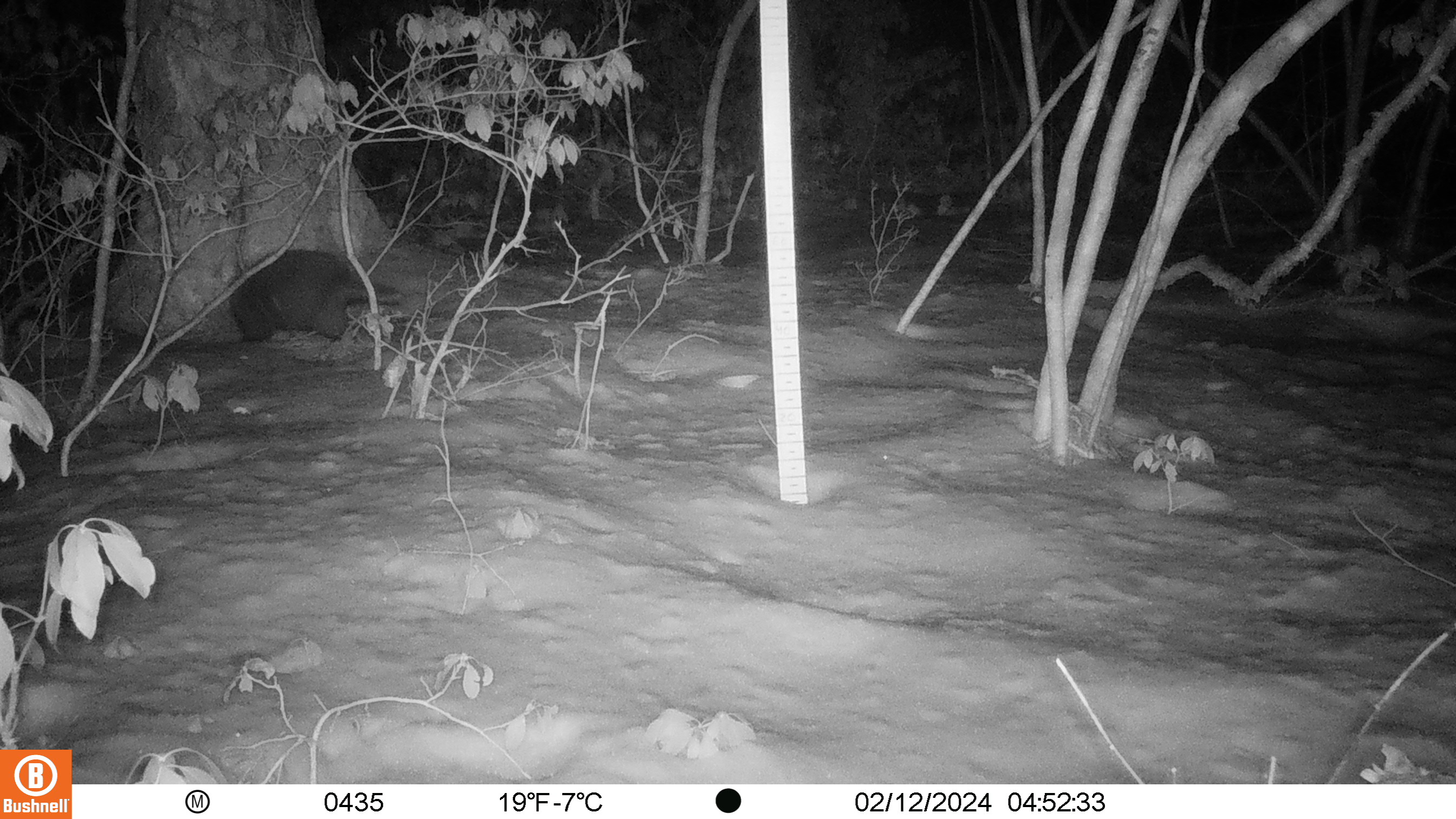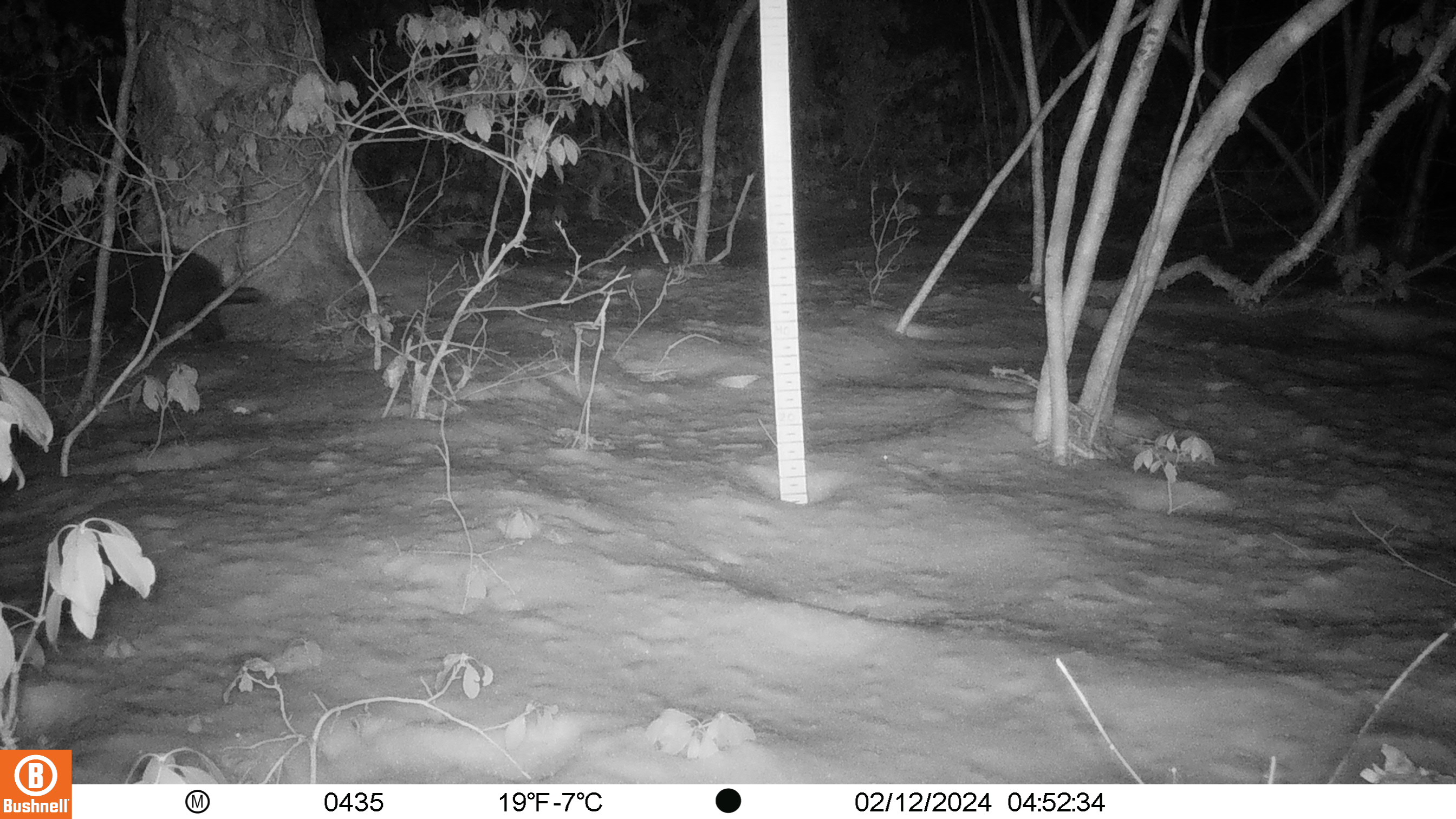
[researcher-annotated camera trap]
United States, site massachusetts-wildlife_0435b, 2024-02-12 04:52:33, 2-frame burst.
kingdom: Animalia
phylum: Chordata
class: Mammalia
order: Rodentia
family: Erethizontidae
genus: Erethizon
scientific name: Erethizon dorsatum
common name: porcupine